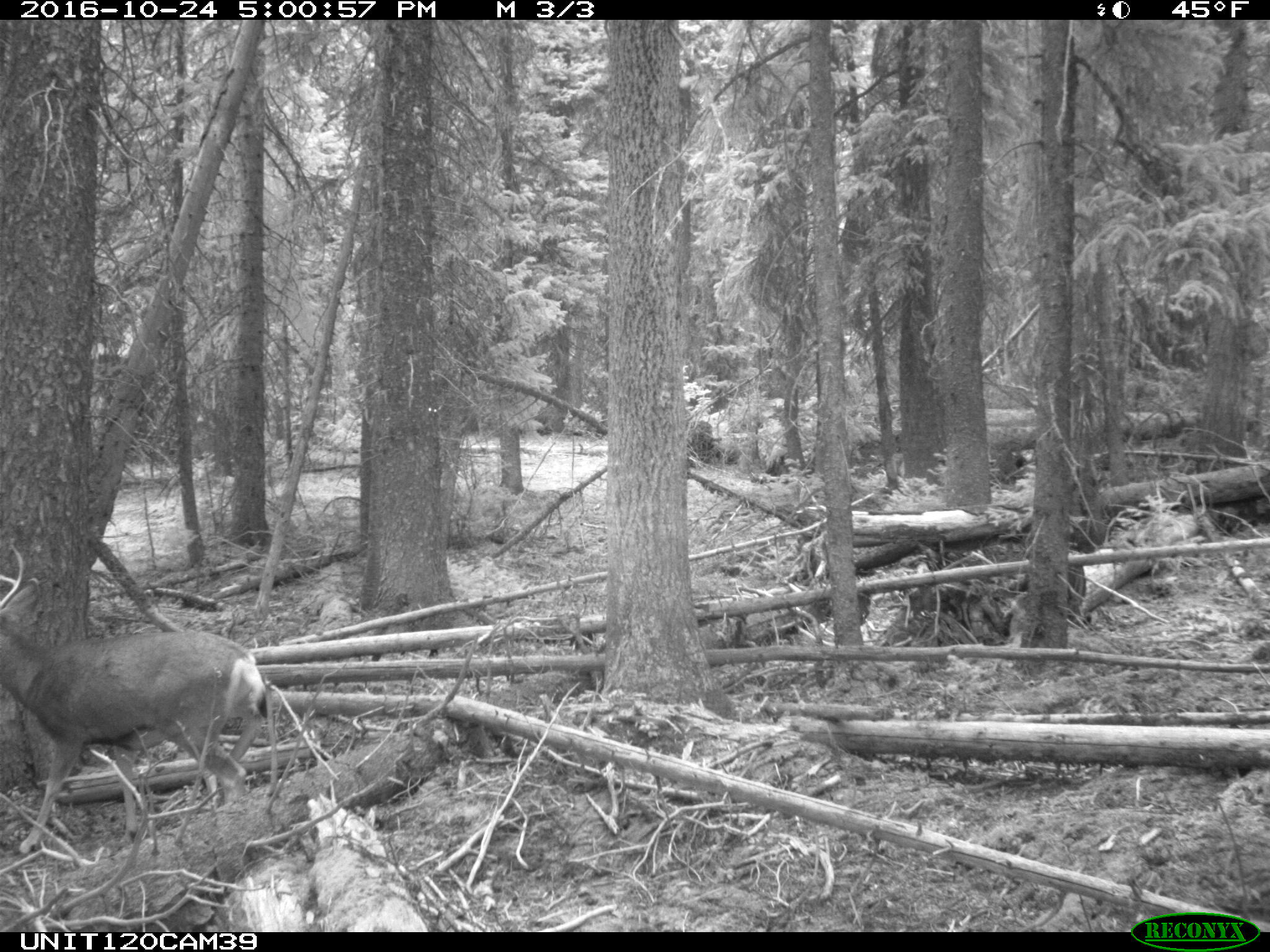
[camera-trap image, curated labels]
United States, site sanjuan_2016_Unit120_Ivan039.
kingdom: Animalia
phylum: Chordata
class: Mammalia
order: Artiodactyla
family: Cervidae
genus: Odocoileus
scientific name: Odocoileus hemionus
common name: mule deer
Odocoileus hemionus (mule deer).